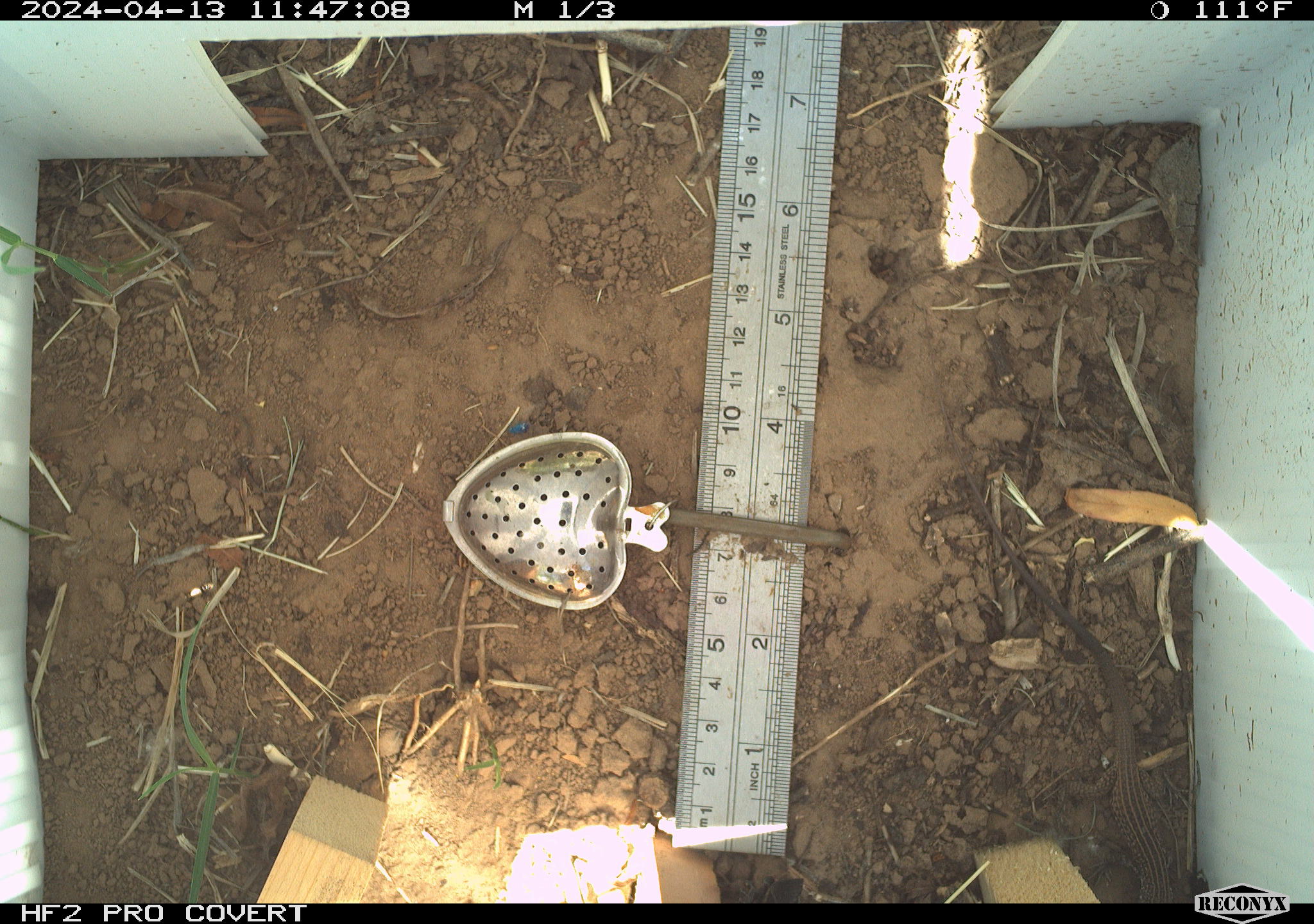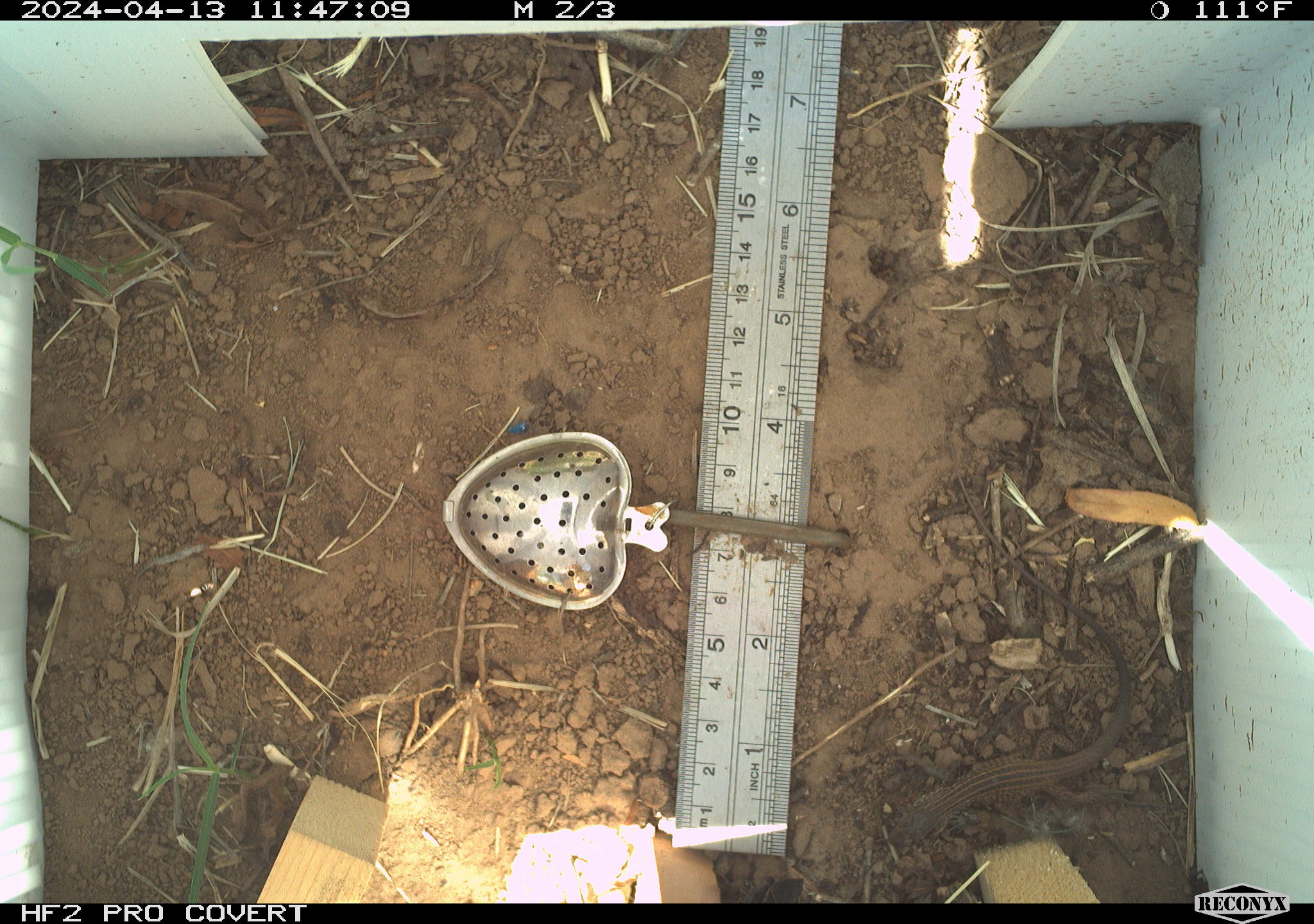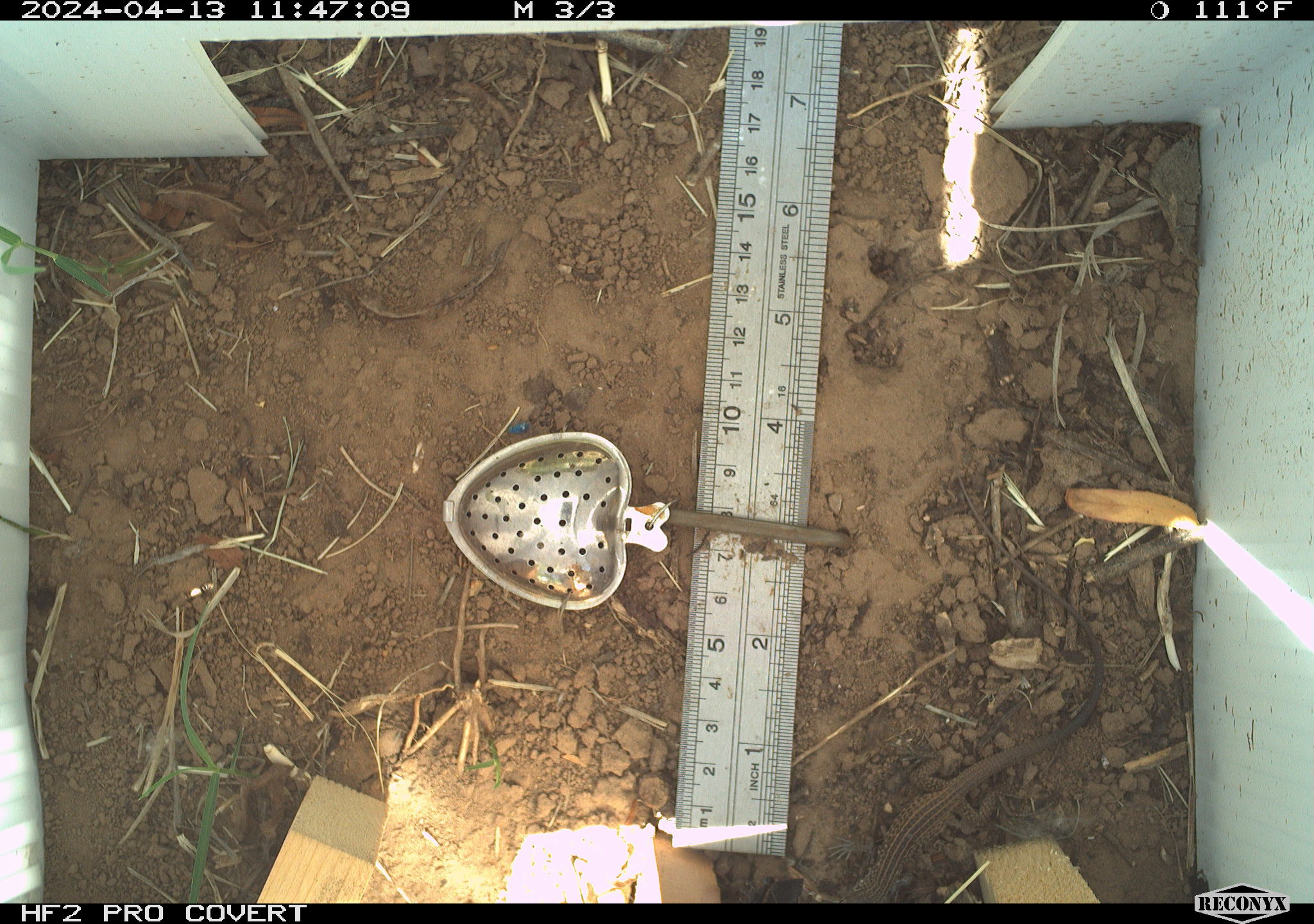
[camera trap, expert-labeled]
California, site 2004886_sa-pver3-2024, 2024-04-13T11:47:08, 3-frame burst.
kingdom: Animalia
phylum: Chordata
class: Reptilia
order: Squamata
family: Teiidae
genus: Aspidoscelis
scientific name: Aspidoscelis tigris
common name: western whiptail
Western whiptail (Aspidoscelis tigris).